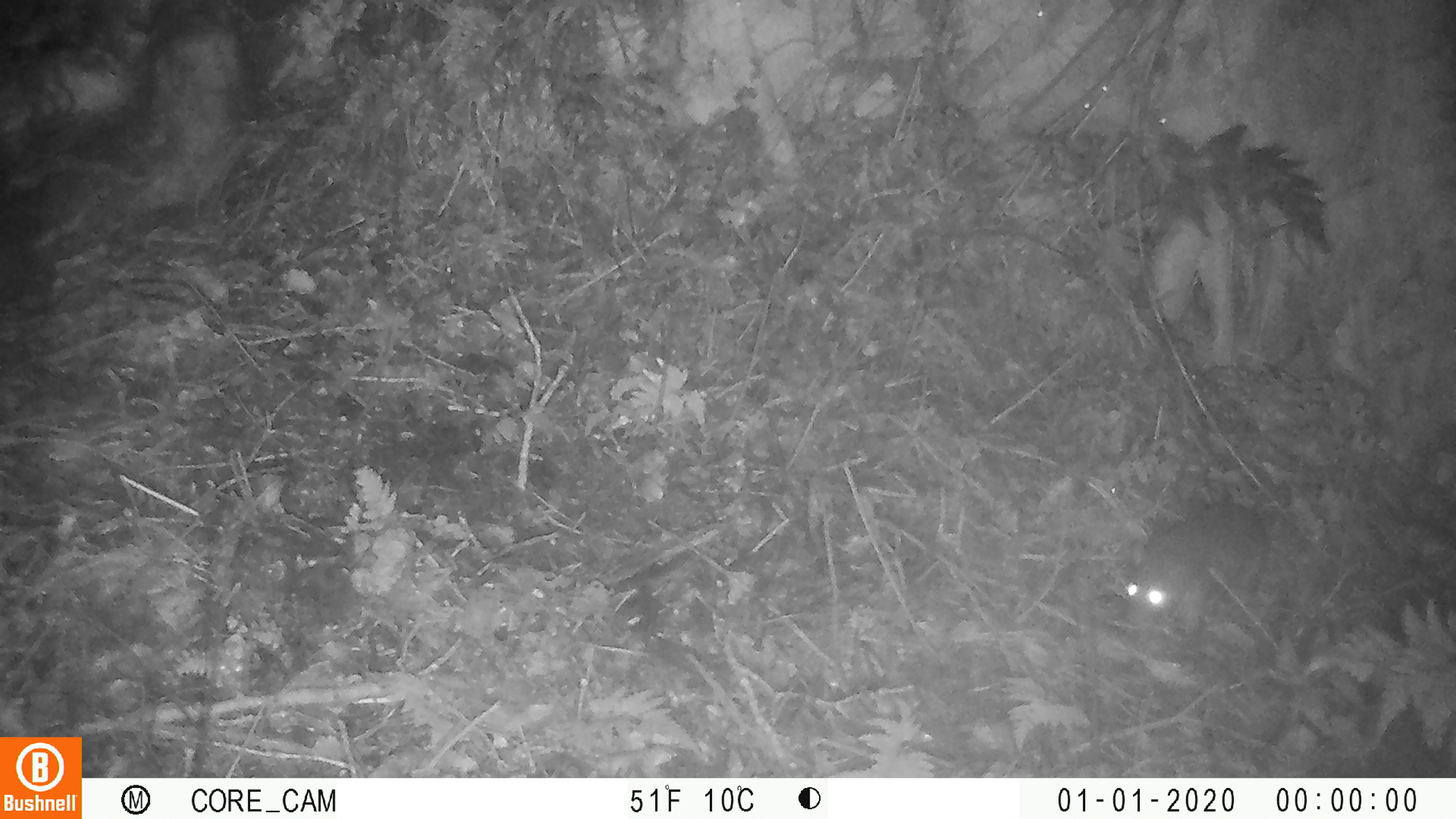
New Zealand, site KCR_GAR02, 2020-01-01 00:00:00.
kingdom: Animalia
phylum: Chordata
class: Mammalia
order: Rodentia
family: Muridae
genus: Rattus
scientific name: Rattus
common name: rat